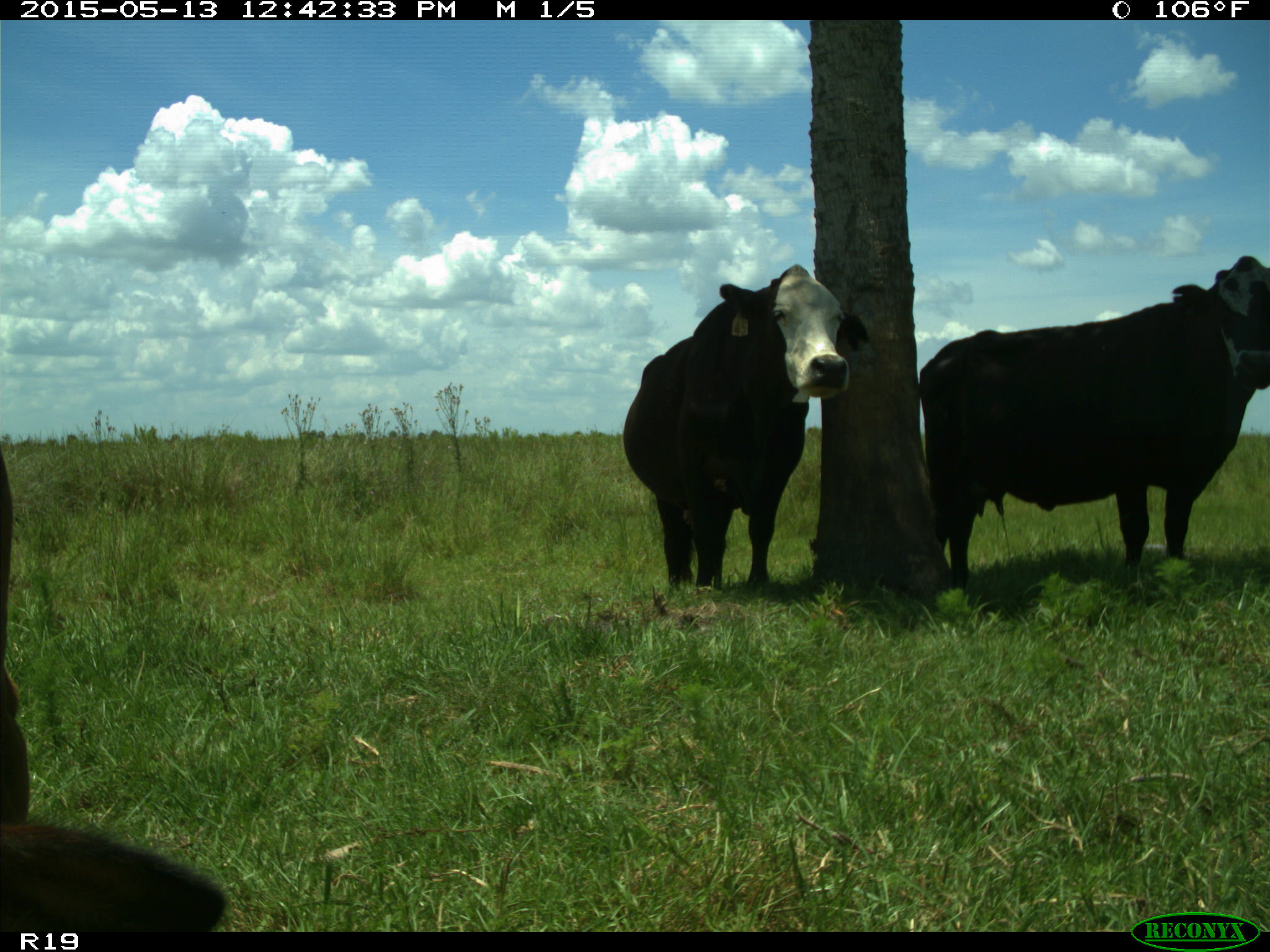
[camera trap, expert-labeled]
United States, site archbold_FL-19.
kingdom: Animalia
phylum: Chordata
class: Mammalia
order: Artiodactyla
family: Bovidae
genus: Bos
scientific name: Bos taurus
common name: domestic cow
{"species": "Bos taurus (domestic cow)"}